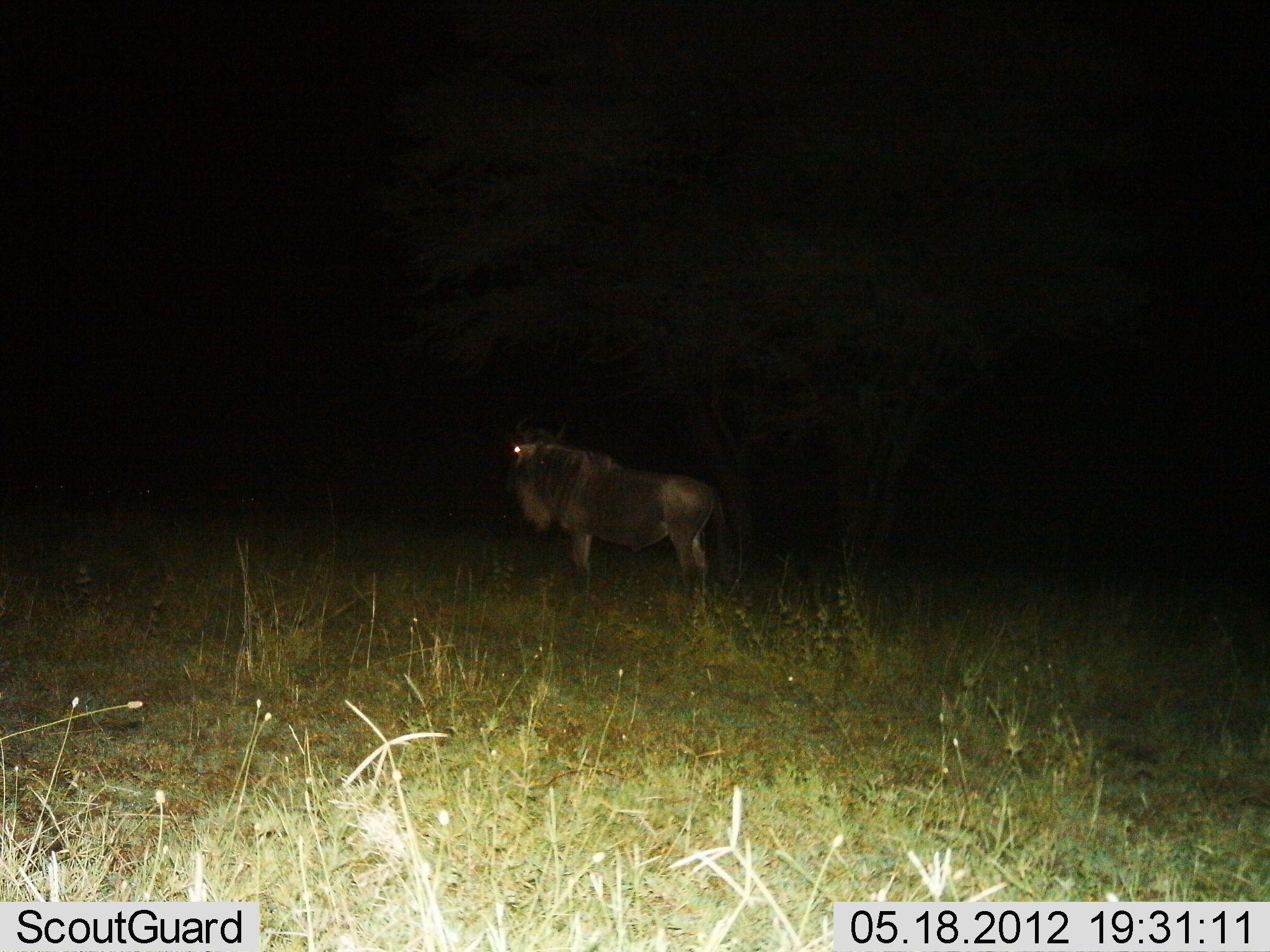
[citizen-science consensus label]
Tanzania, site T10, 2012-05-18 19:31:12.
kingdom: Animalia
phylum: Chordata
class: Mammalia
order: Artiodactyla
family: Bovidae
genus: Connochaetes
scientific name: Connochaetes taurinus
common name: blue wildebeest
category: wildebeest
Wildebeest (blue wildebeest) (Connochaetes taurinus), count 1. Behavior (volunteer vote fractions): standing 100%, resting 0%, moving 0%, interacting 0%. Young present (vote fraction): 0%. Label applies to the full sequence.